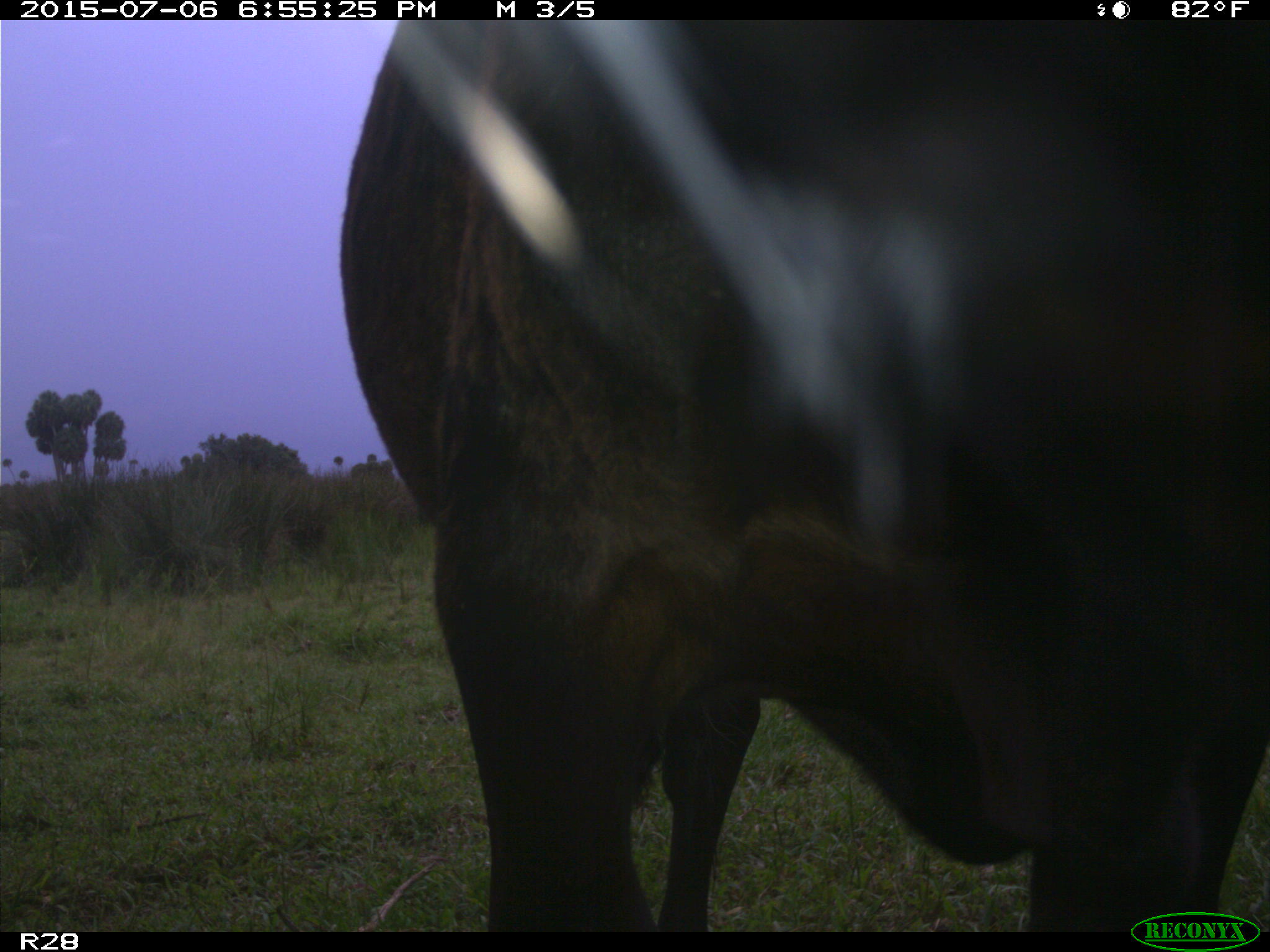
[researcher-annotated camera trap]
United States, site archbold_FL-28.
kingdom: Animalia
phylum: Chordata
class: Mammalia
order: Artiodactyla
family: Bovidae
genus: Bos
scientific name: Bos taurus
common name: domestic cow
Bos taurus (domestic cow).